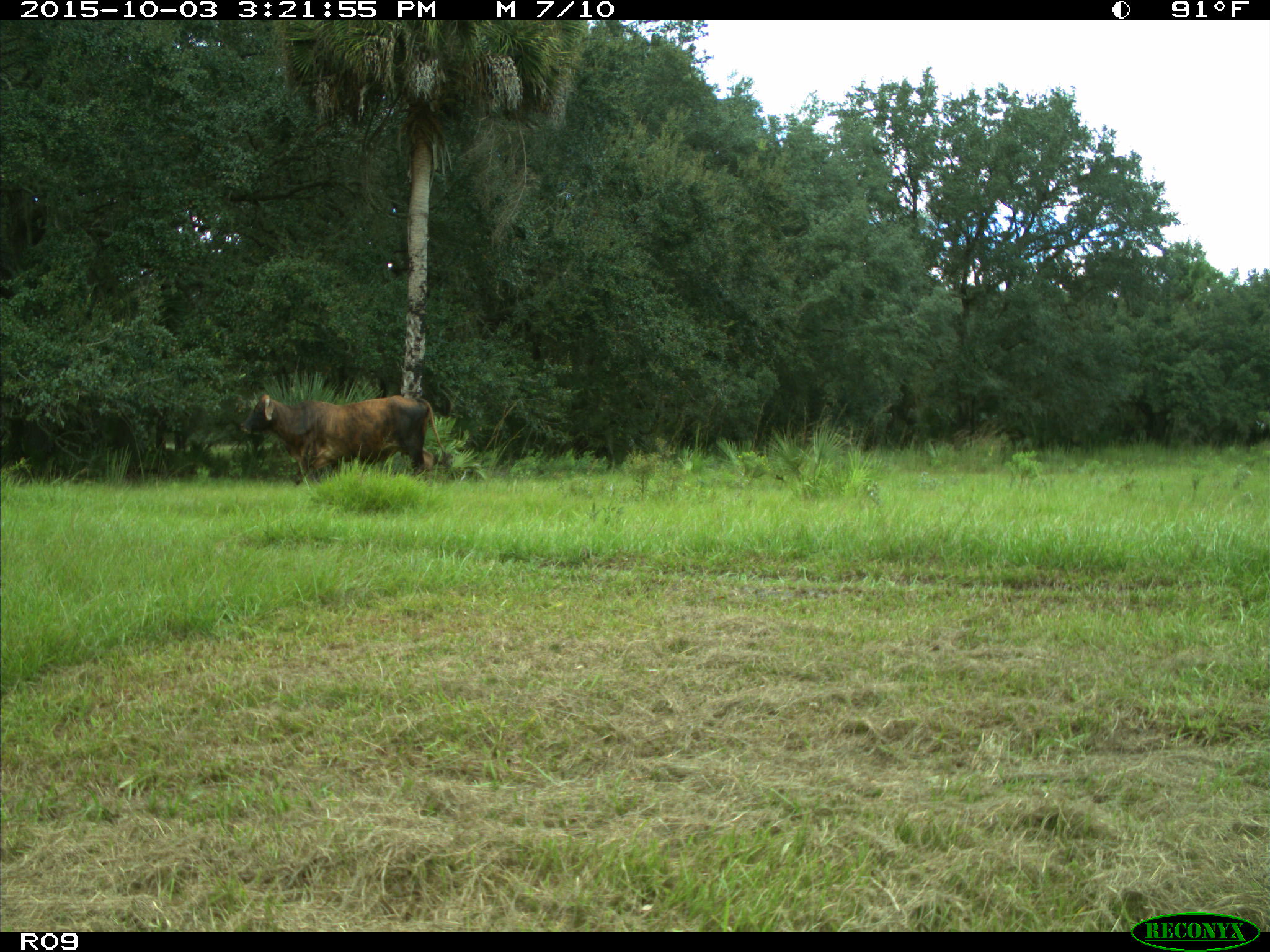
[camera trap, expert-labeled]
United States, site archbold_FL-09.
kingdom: Animalia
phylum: Chordata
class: Mammalia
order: Artiodactyla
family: Bovidae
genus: Bos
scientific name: Bos taurus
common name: domestic cow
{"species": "Bos taurus (domestic cow)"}